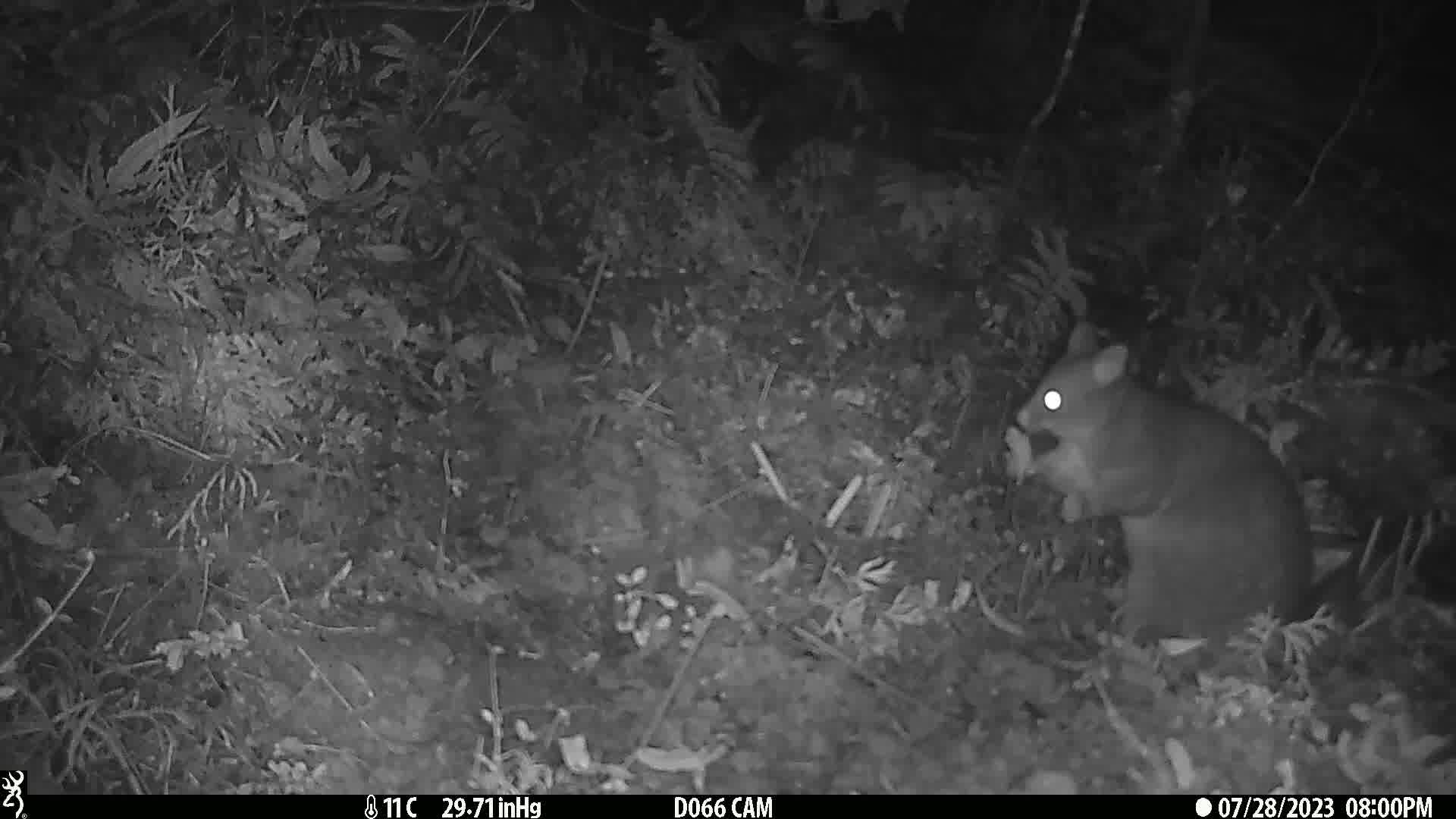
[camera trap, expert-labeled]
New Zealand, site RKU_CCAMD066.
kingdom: Animalia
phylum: Chordata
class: Mammalia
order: Diprotodontia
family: Phalangeridae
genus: Trichosurus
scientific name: Trichosurus vulpecula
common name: common brushtail possum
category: possum